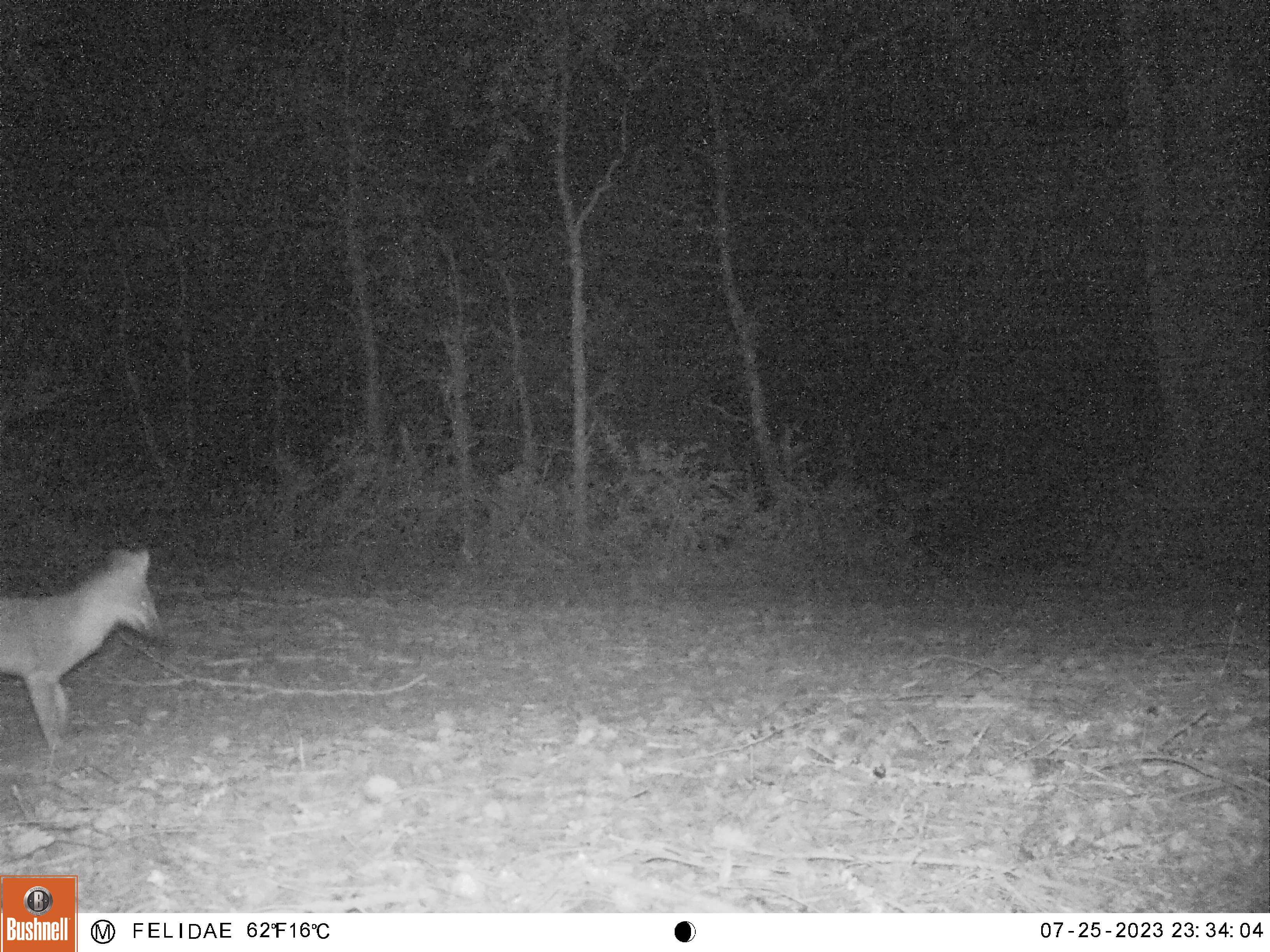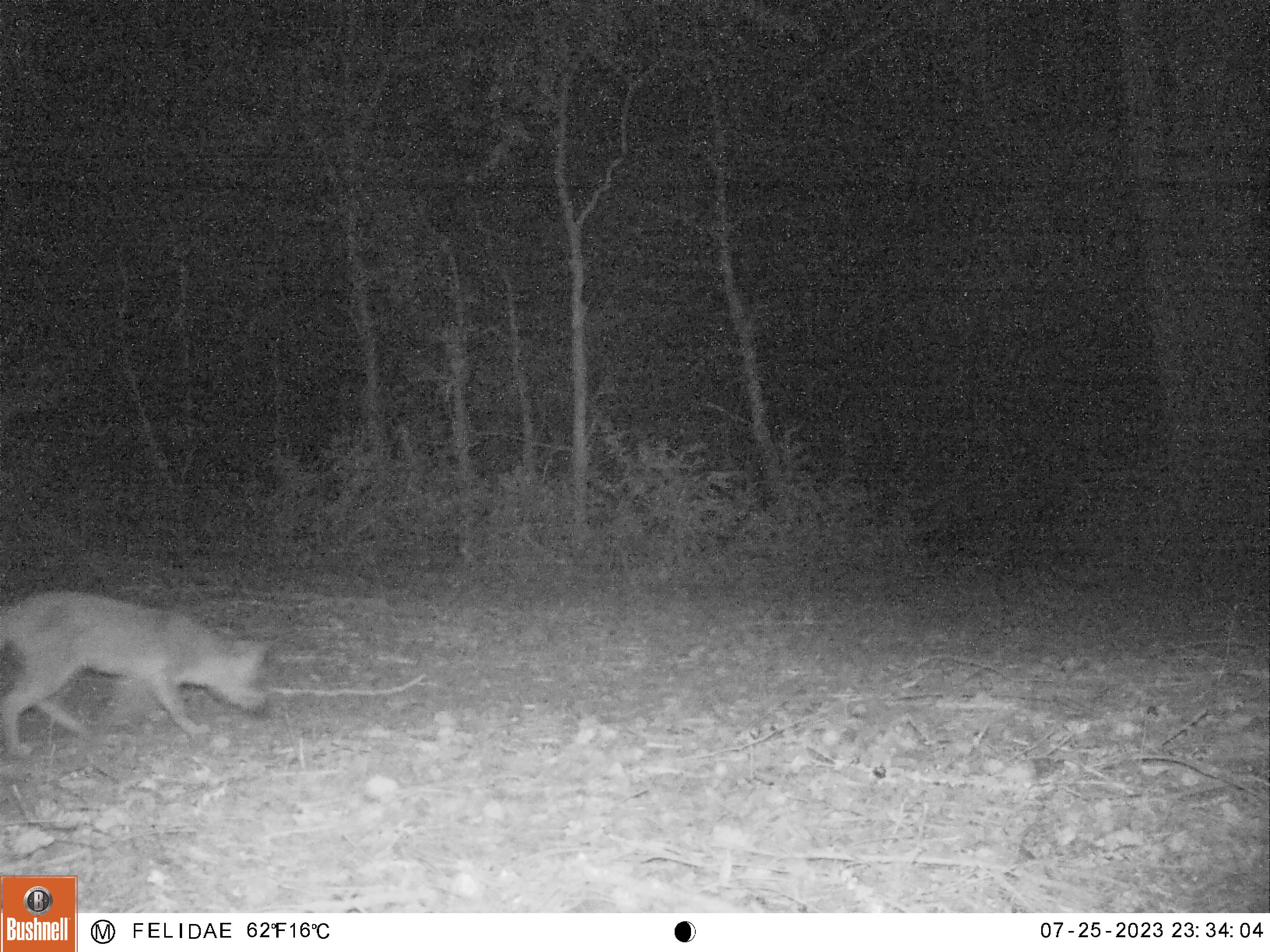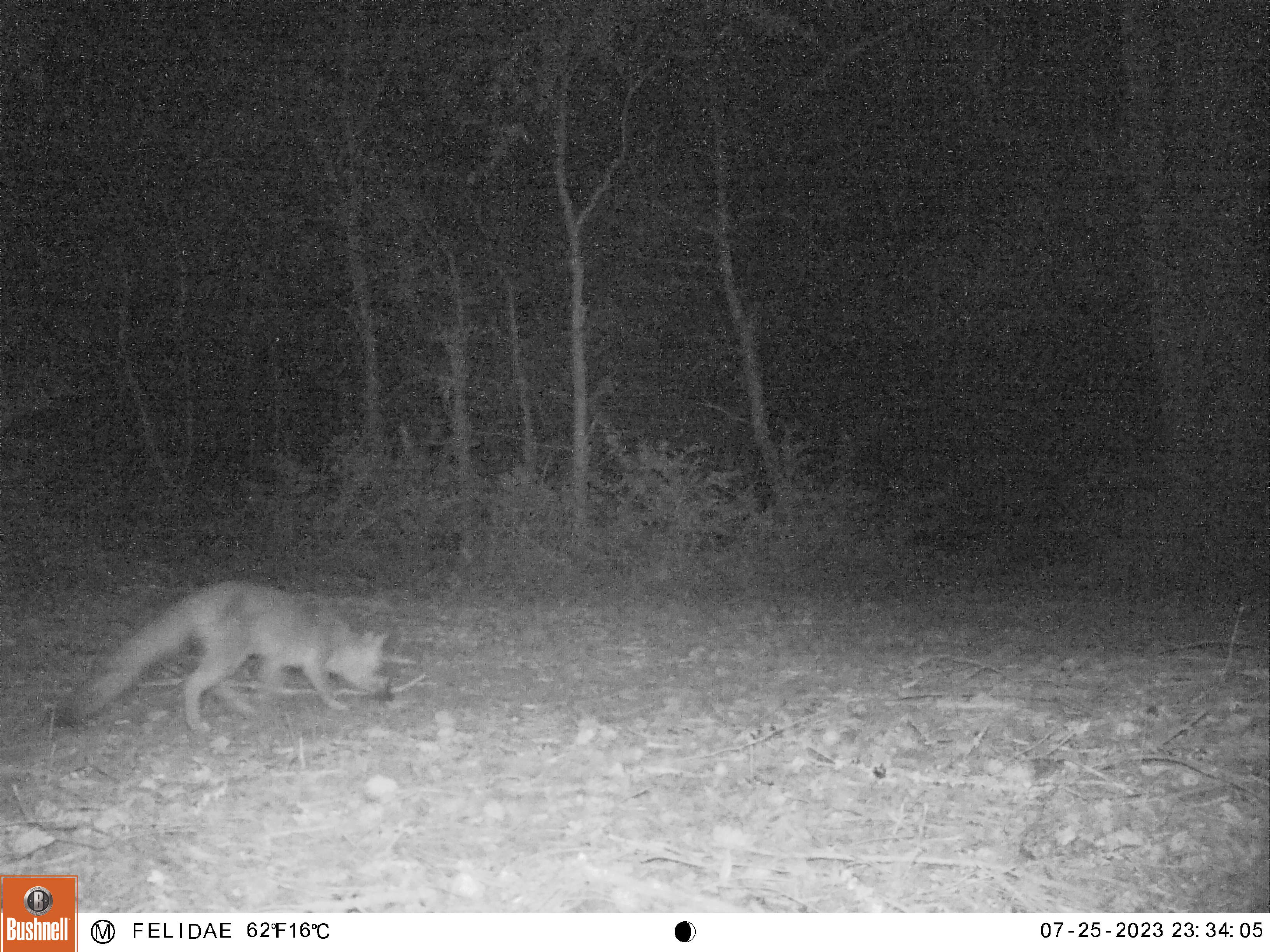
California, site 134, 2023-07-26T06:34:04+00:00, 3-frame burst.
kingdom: Animalia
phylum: Chordata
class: Mammalia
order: Carnivora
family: Canidae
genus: Urocyon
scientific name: Urocyon cinereoargenteus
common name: gray fox